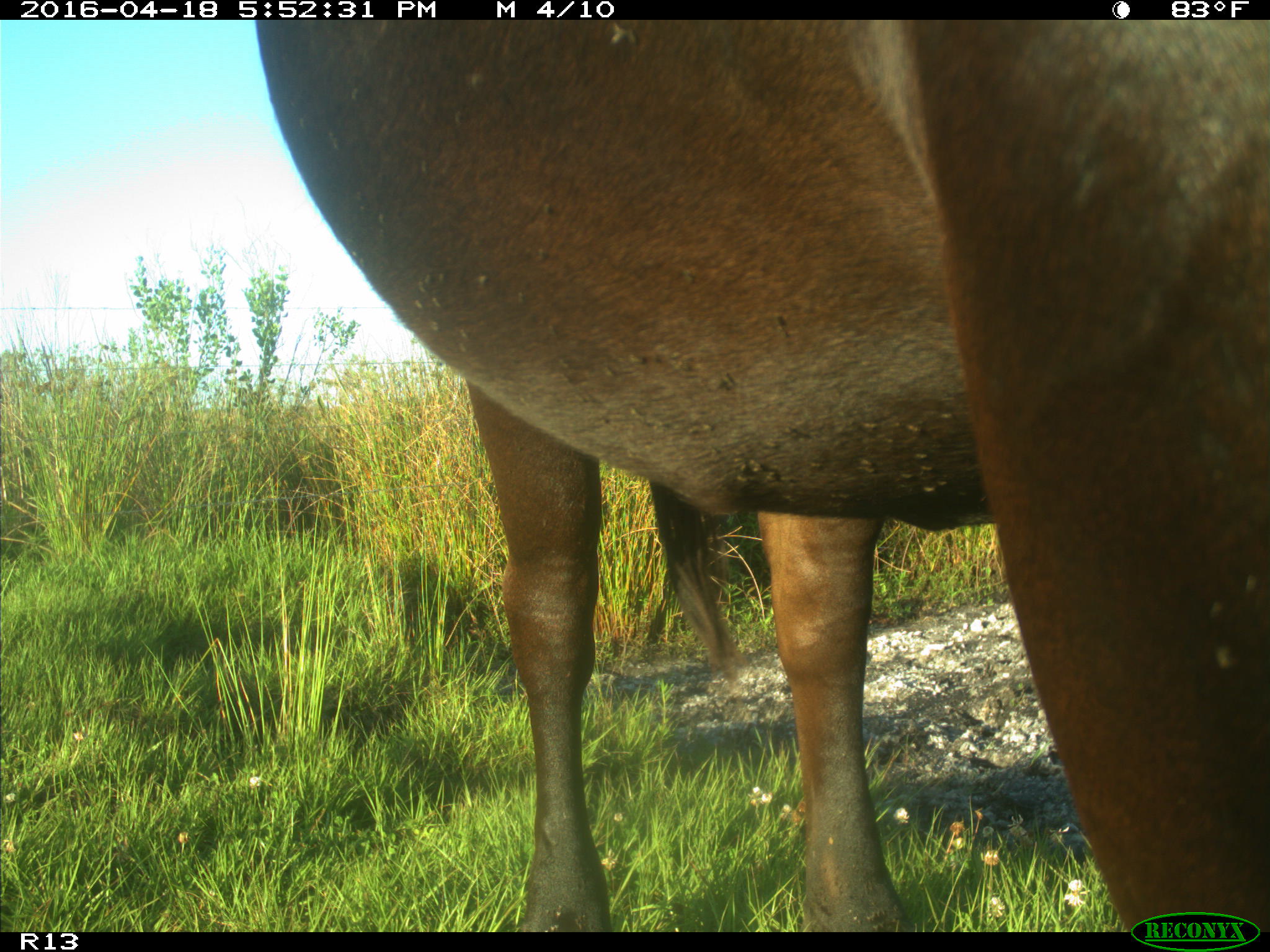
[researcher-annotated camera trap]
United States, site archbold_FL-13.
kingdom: Animalia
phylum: Chordata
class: Mammalia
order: Artiodactyla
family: Bovidae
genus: Bos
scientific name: Bos taurus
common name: domestic cow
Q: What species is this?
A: Bos taurus (domestic cow).